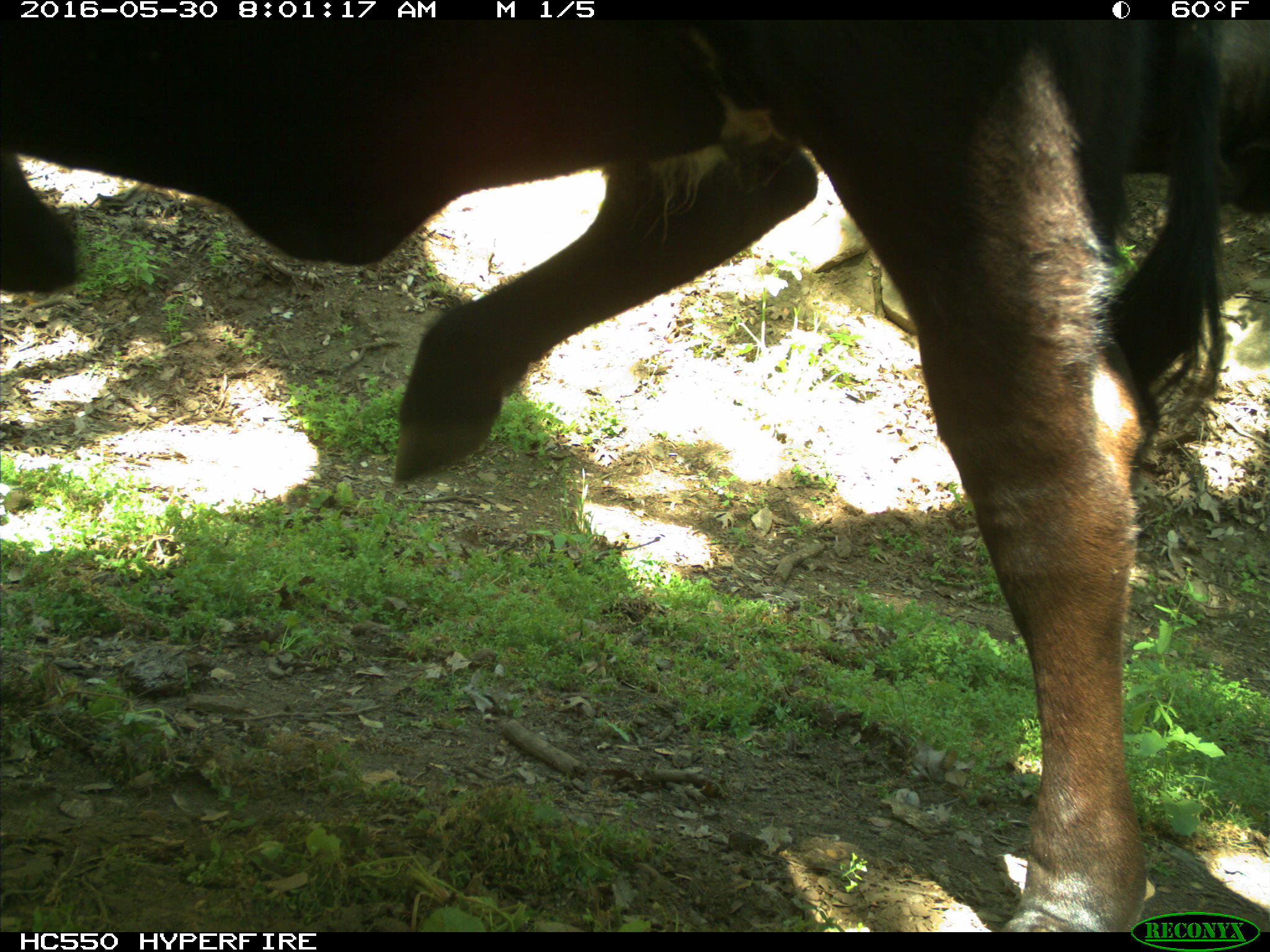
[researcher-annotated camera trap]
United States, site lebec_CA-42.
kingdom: Animalia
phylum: Chordata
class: Mammalia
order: Artiodactyla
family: Bovidae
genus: Bos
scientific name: Bos taurus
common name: domestic cow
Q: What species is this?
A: Bos taurus (domestic cow).